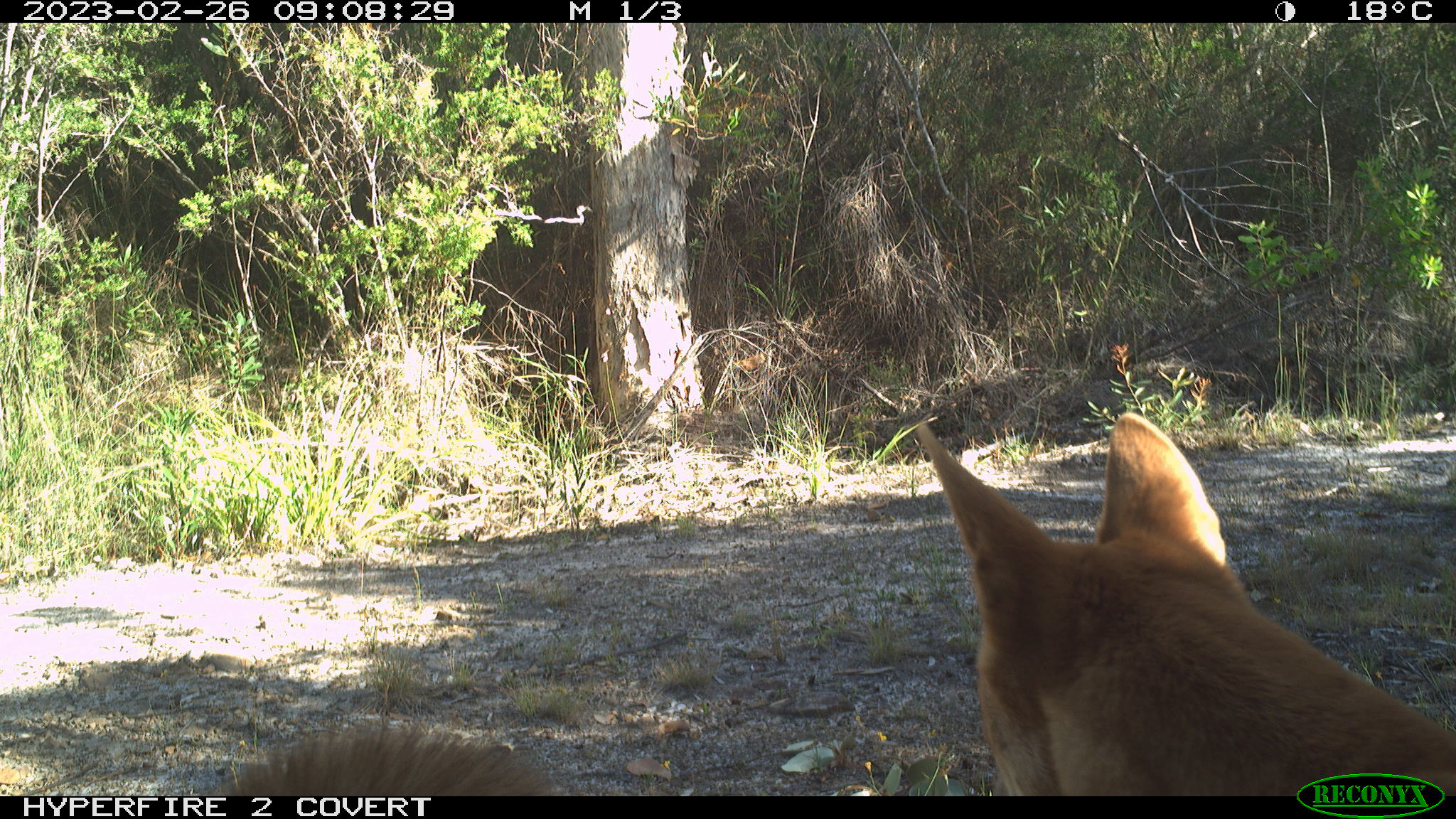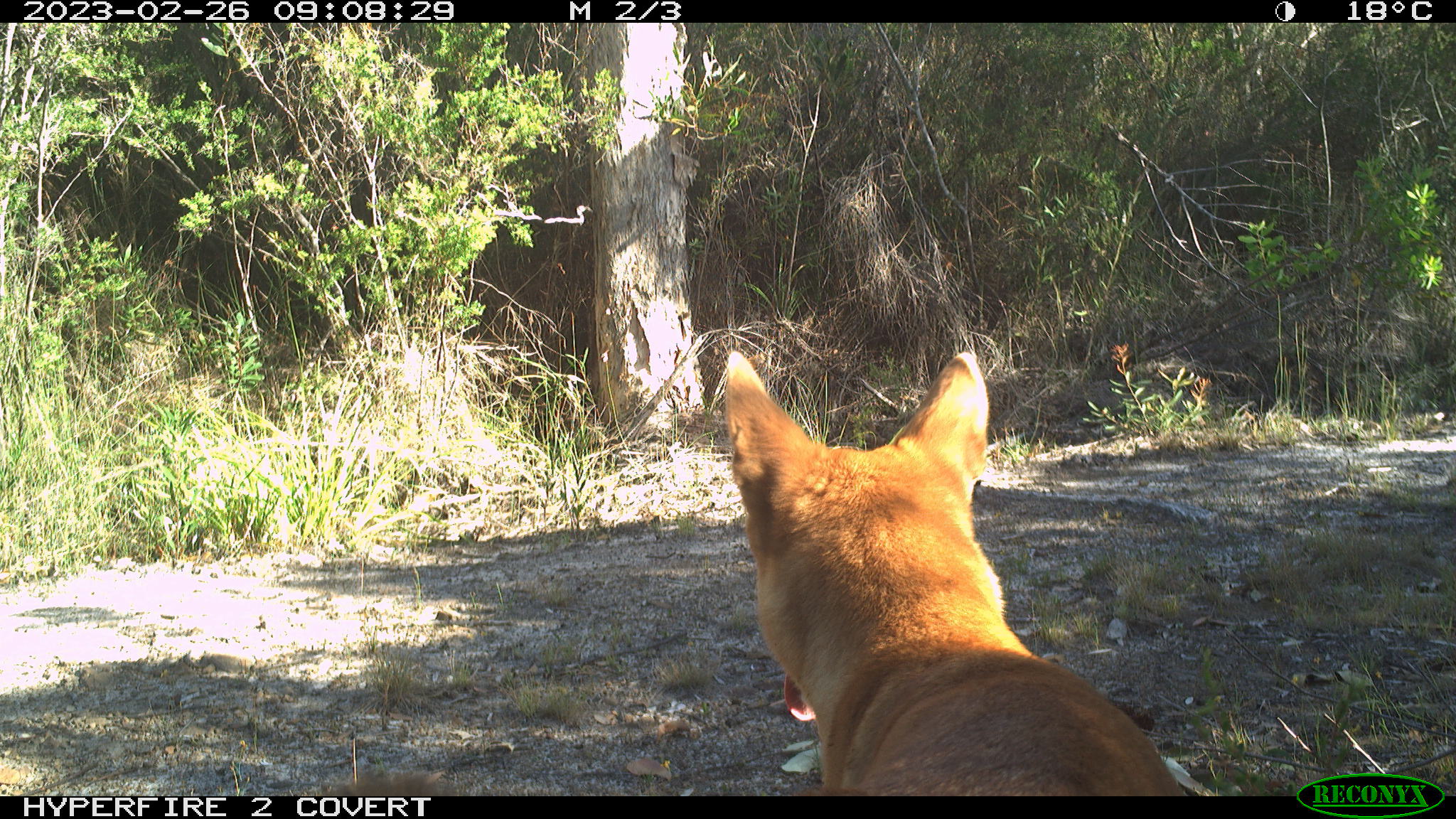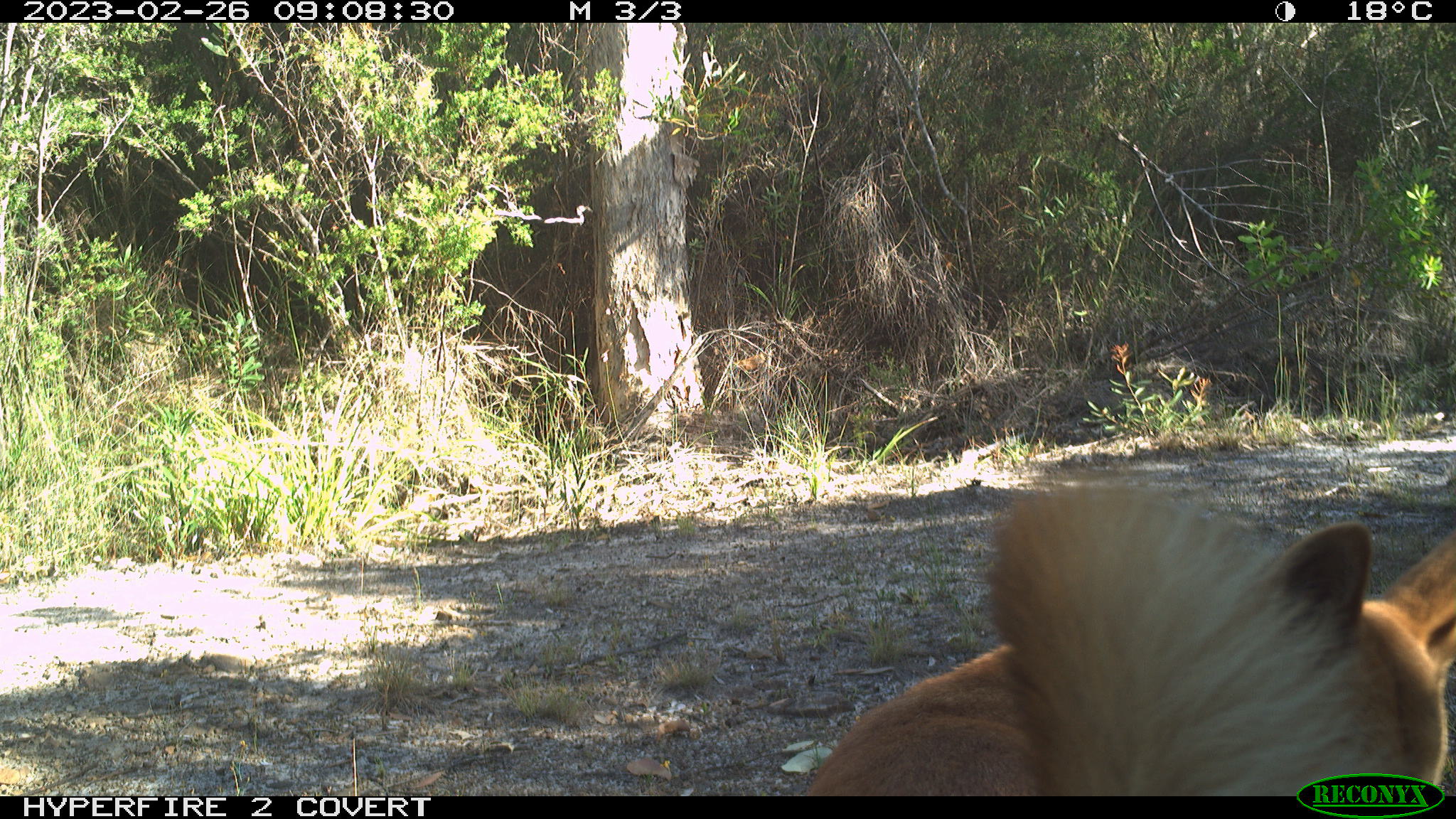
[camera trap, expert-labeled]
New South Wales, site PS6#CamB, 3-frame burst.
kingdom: Animalia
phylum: Chordata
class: Mammalia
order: Carnivora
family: Canidae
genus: Canis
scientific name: Canis familiaris dingo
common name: dingo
Dingo (Canis familiaris dingo).